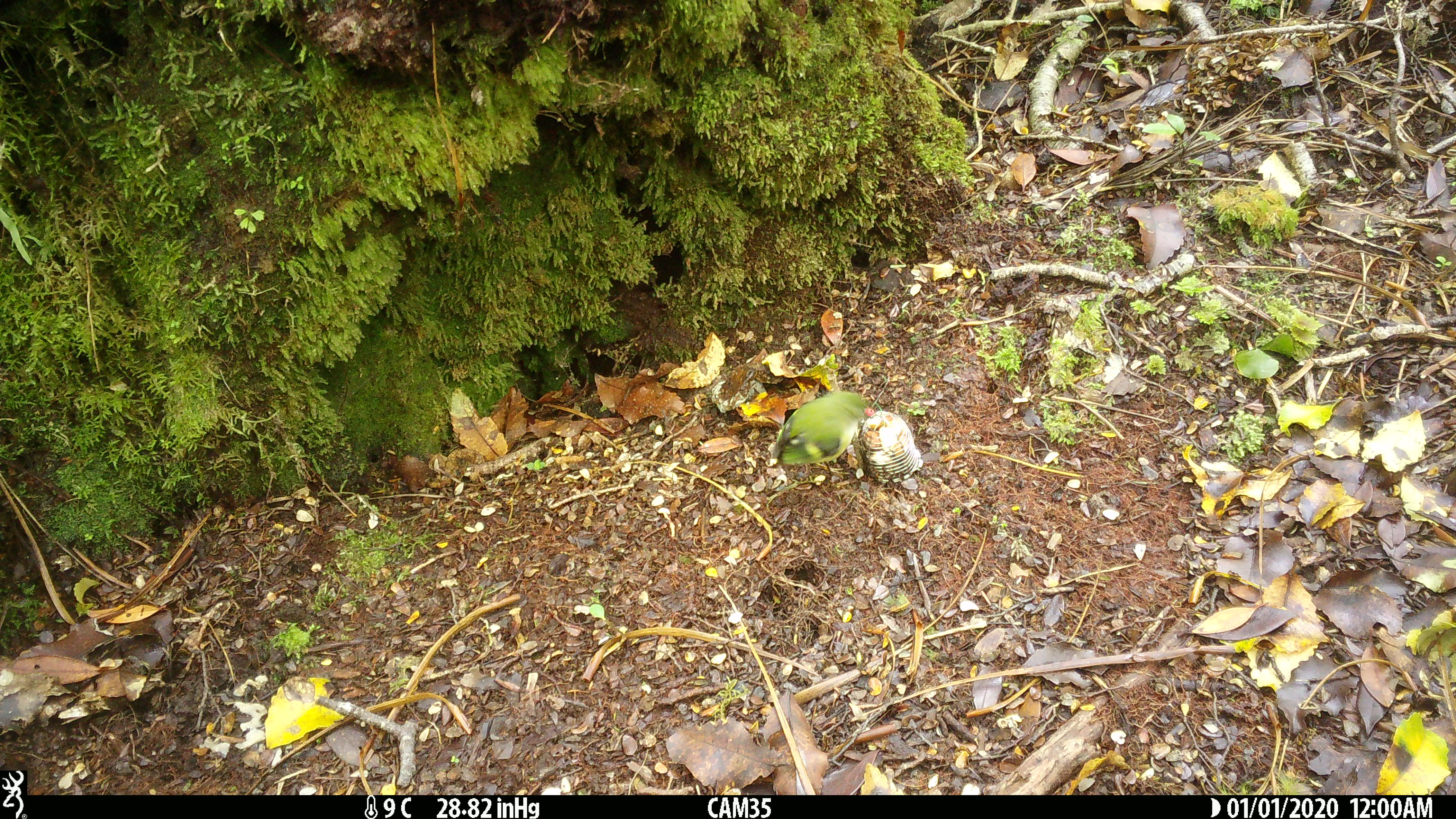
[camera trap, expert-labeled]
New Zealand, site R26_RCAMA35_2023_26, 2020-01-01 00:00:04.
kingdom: Animalia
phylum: Chordata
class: Aves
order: Passeriformes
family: Acanthisittidae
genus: Acanthisitta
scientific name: Acanthisitta chloris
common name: rifleman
Rifleman (Acanthisitta chloris).